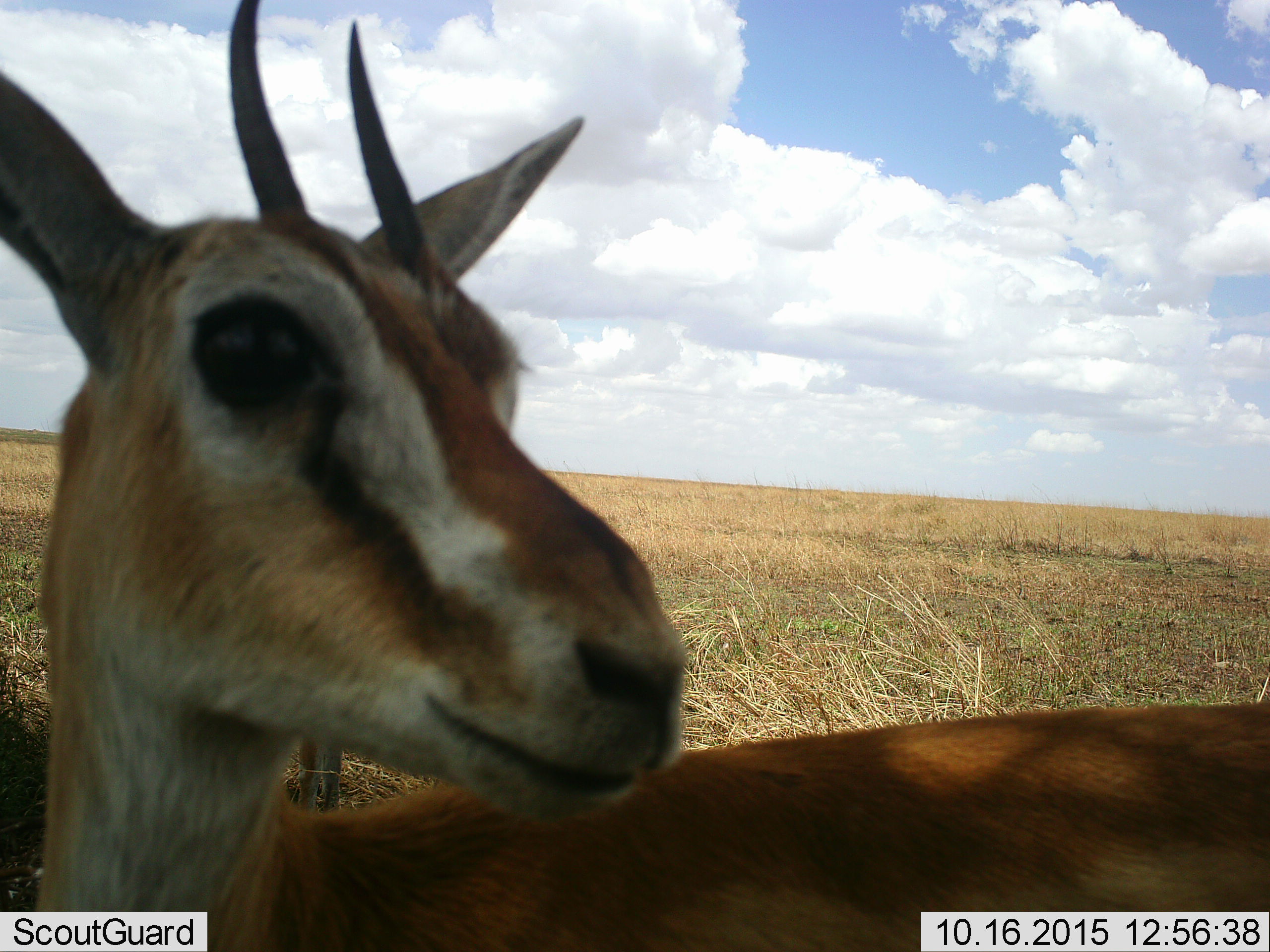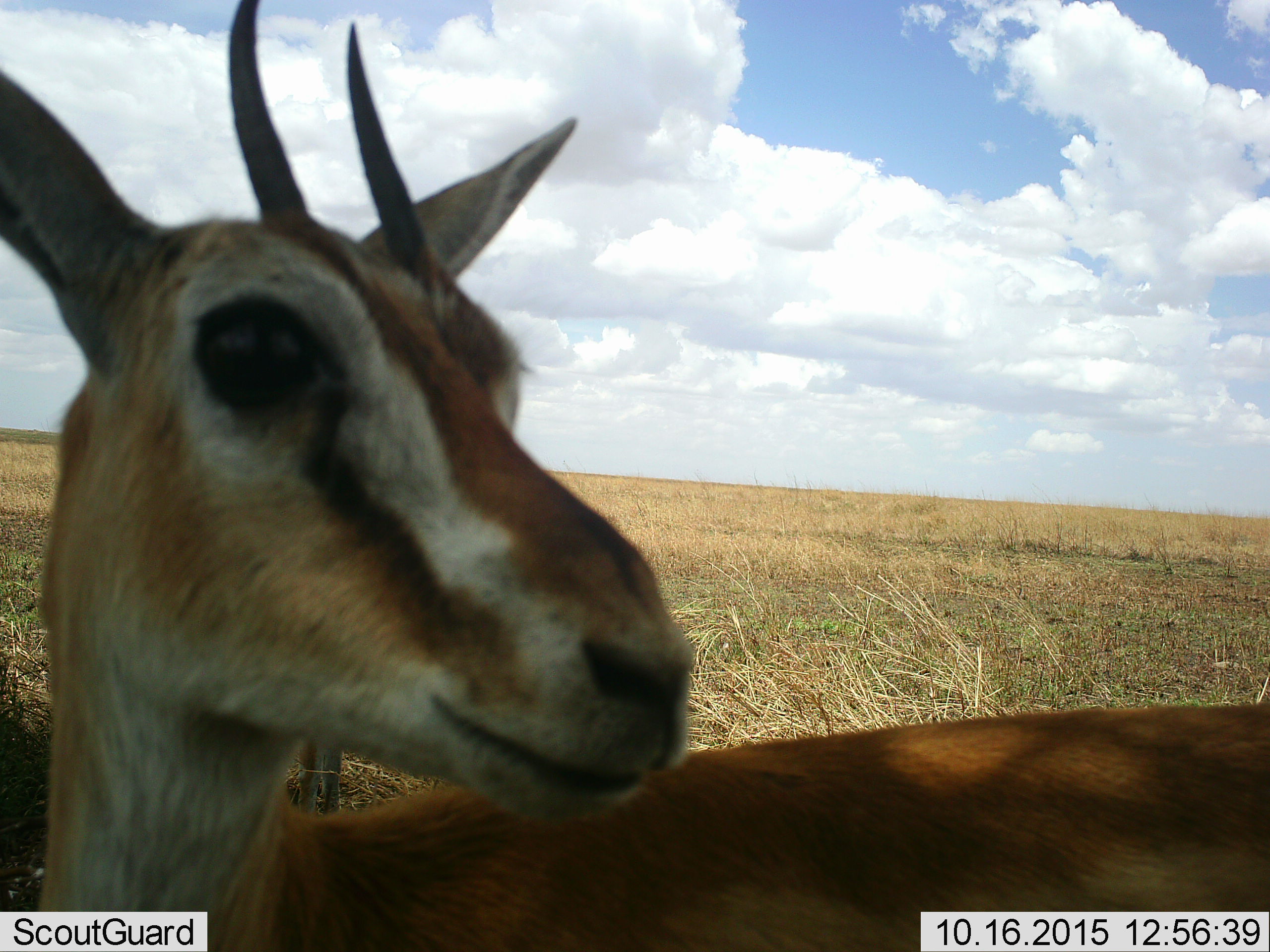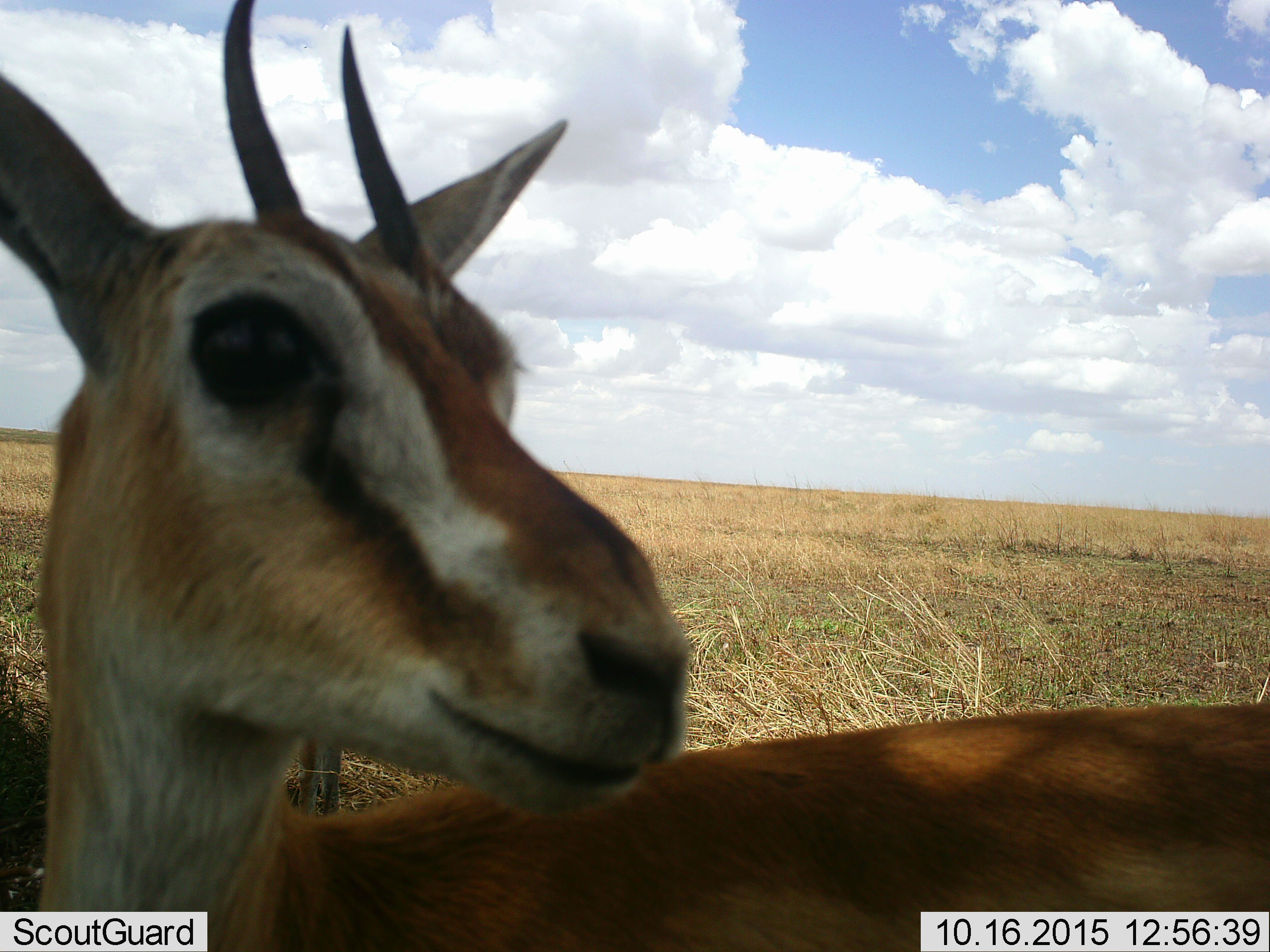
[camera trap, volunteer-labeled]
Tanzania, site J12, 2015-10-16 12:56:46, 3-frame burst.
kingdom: Animalia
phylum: Chordata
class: Mammalia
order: Artiodactyla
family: Bovidae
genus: Eudorcas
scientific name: Eudorcas thomsonii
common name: thomson's gazelle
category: gazellethomsons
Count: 1.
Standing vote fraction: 100%.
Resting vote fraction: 0%.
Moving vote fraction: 0%.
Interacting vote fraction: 0%.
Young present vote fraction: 0%.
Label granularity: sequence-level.